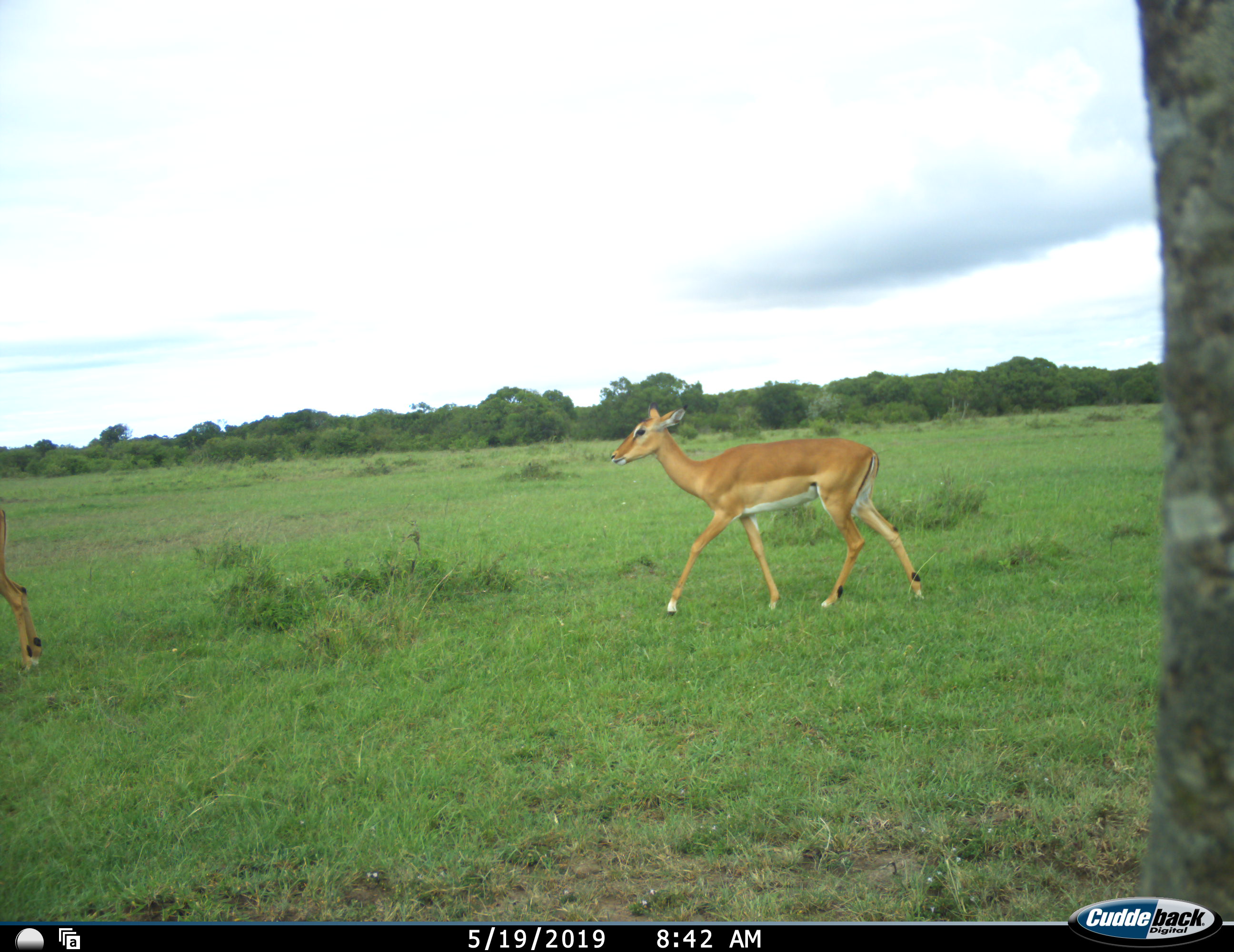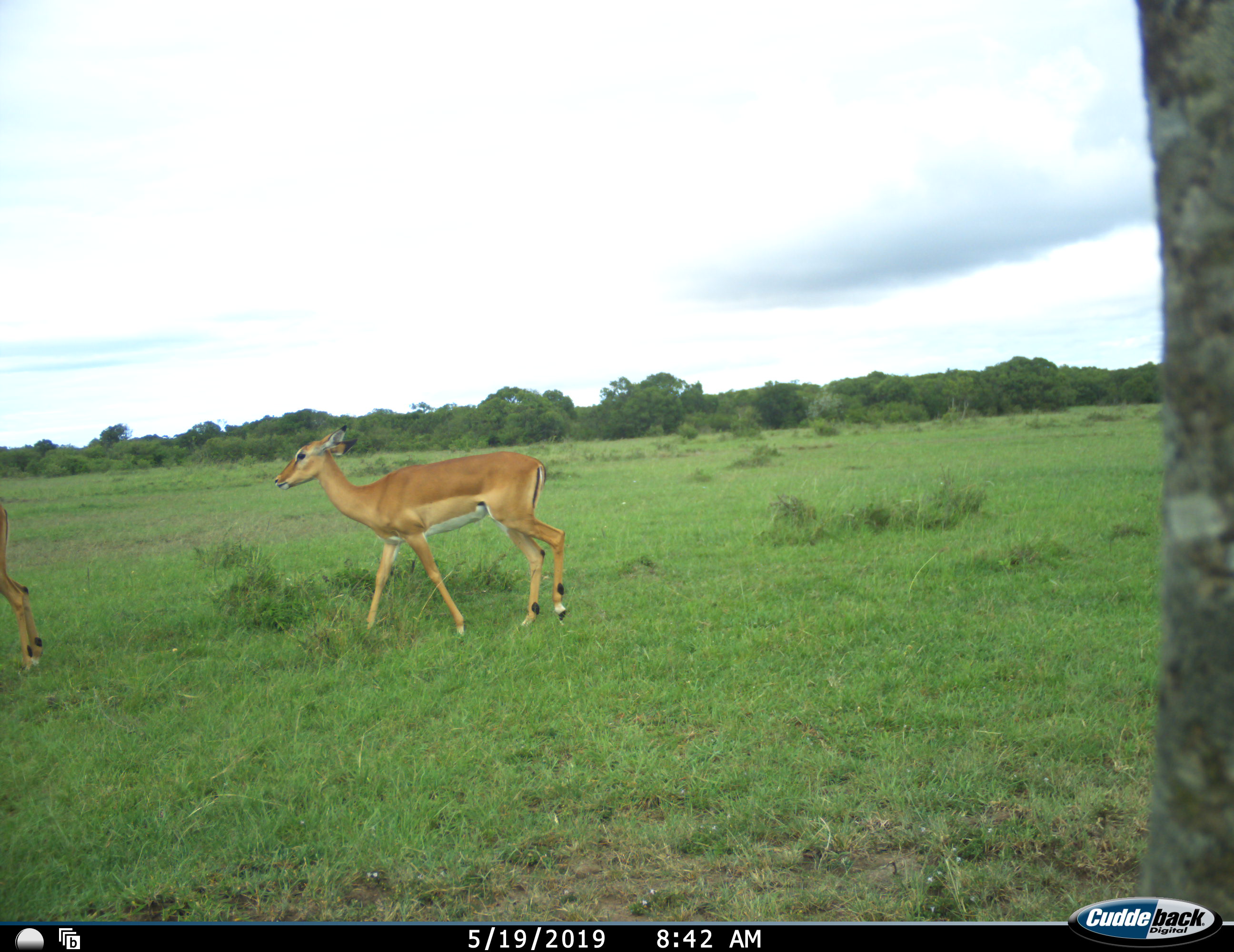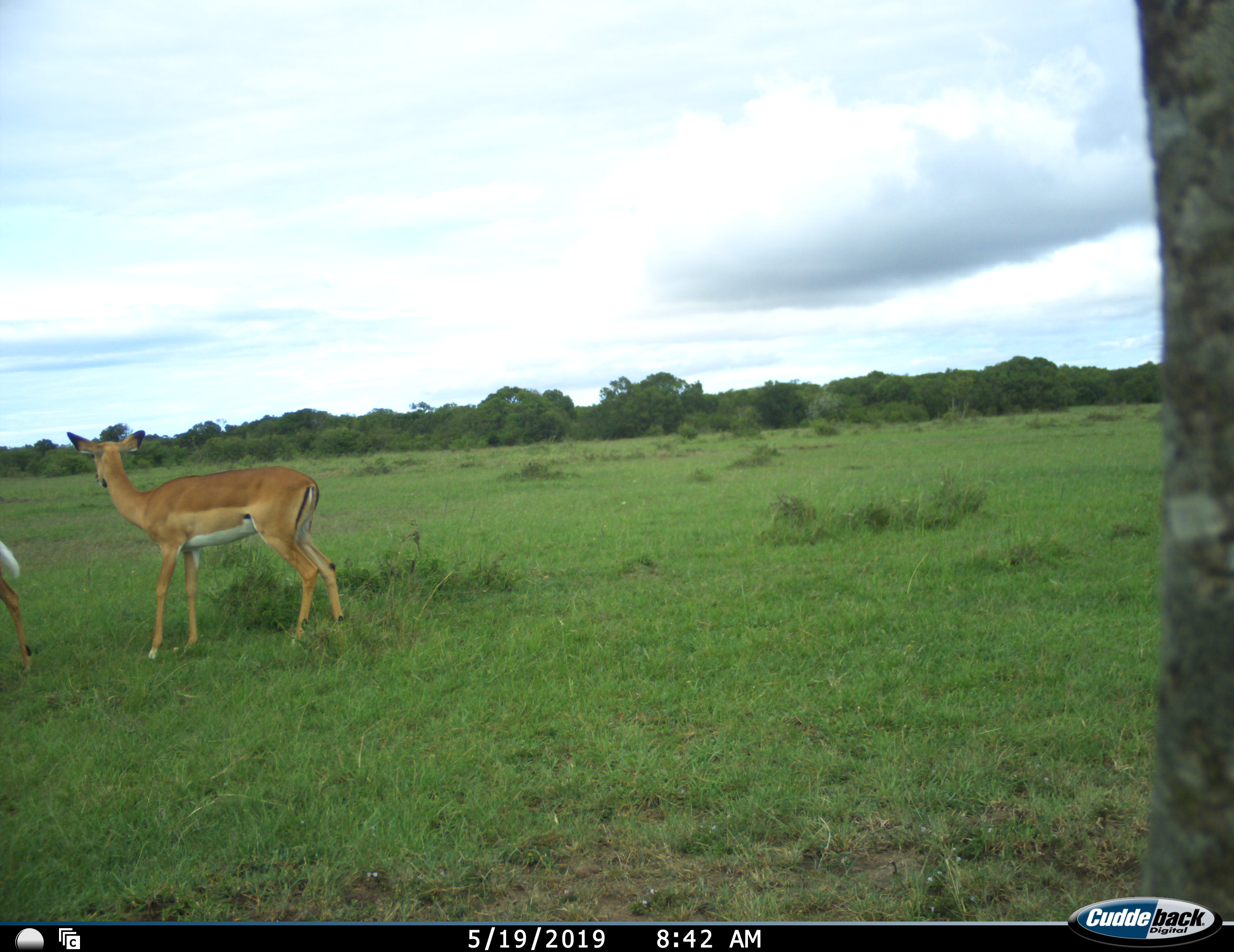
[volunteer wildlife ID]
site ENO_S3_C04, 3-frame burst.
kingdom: Animalia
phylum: Chordata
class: Mammalia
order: Artiodactyla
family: Bovidae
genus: Aepyceros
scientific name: Aepyceros melampus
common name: impala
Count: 2.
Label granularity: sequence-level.